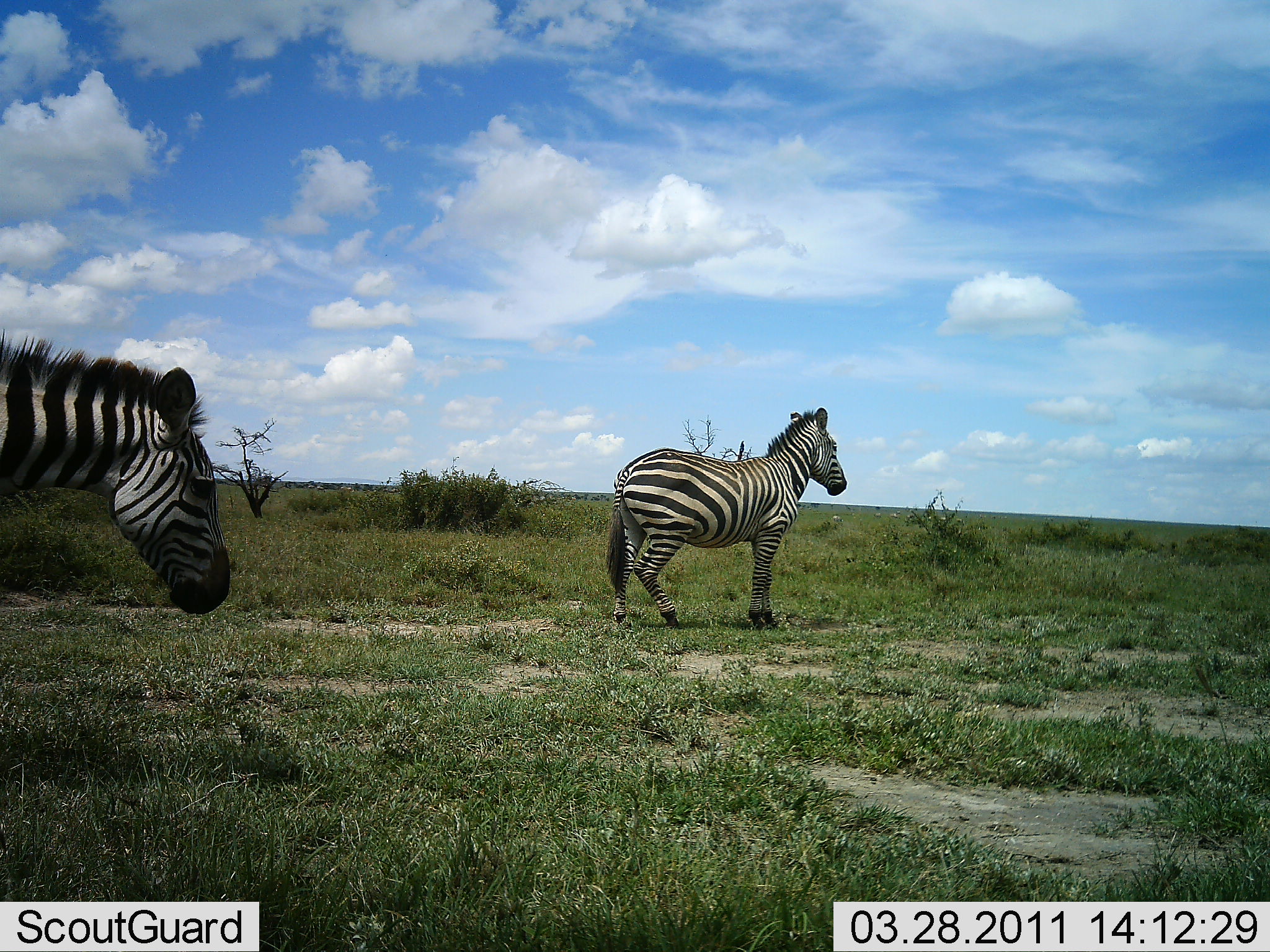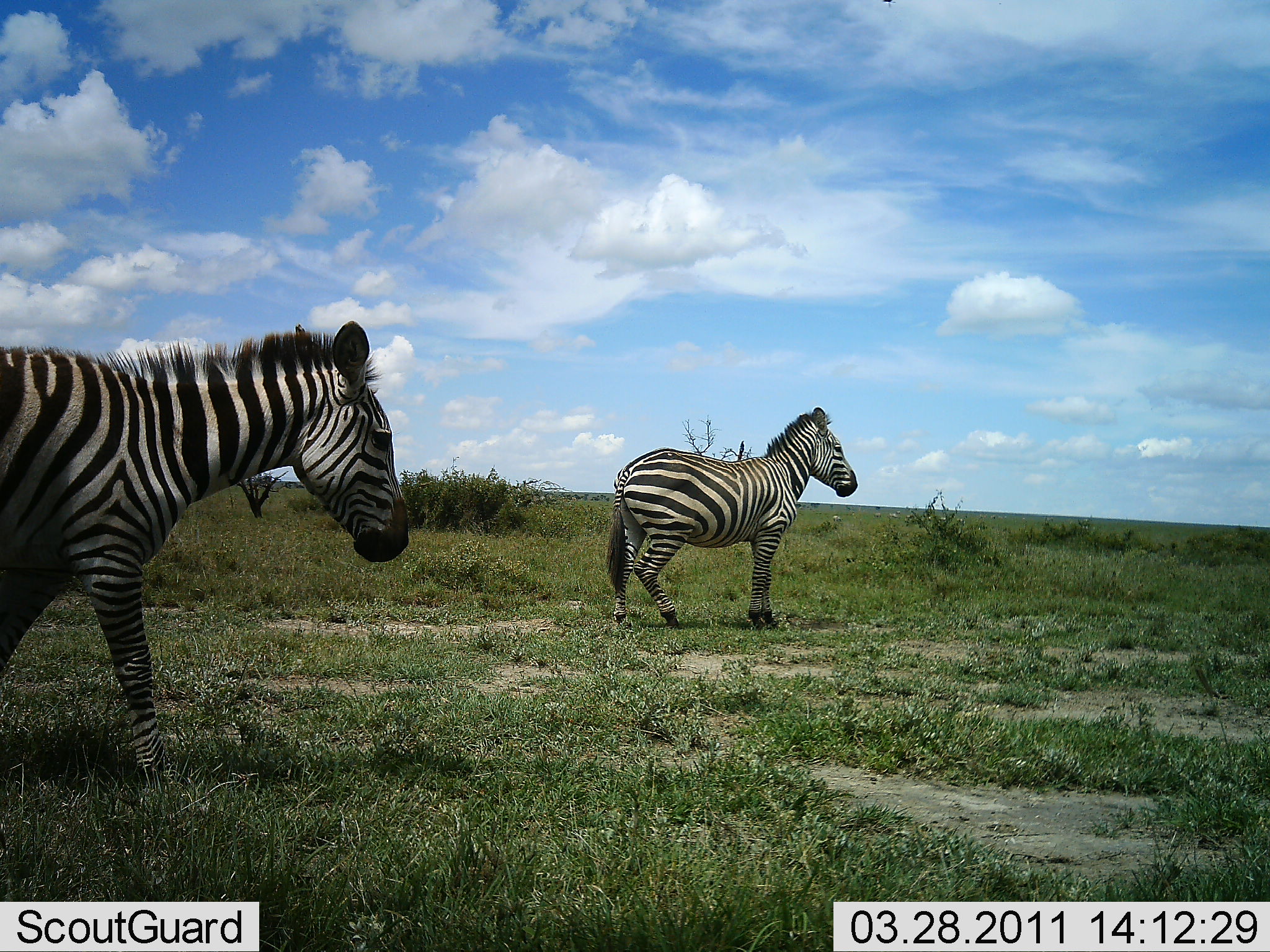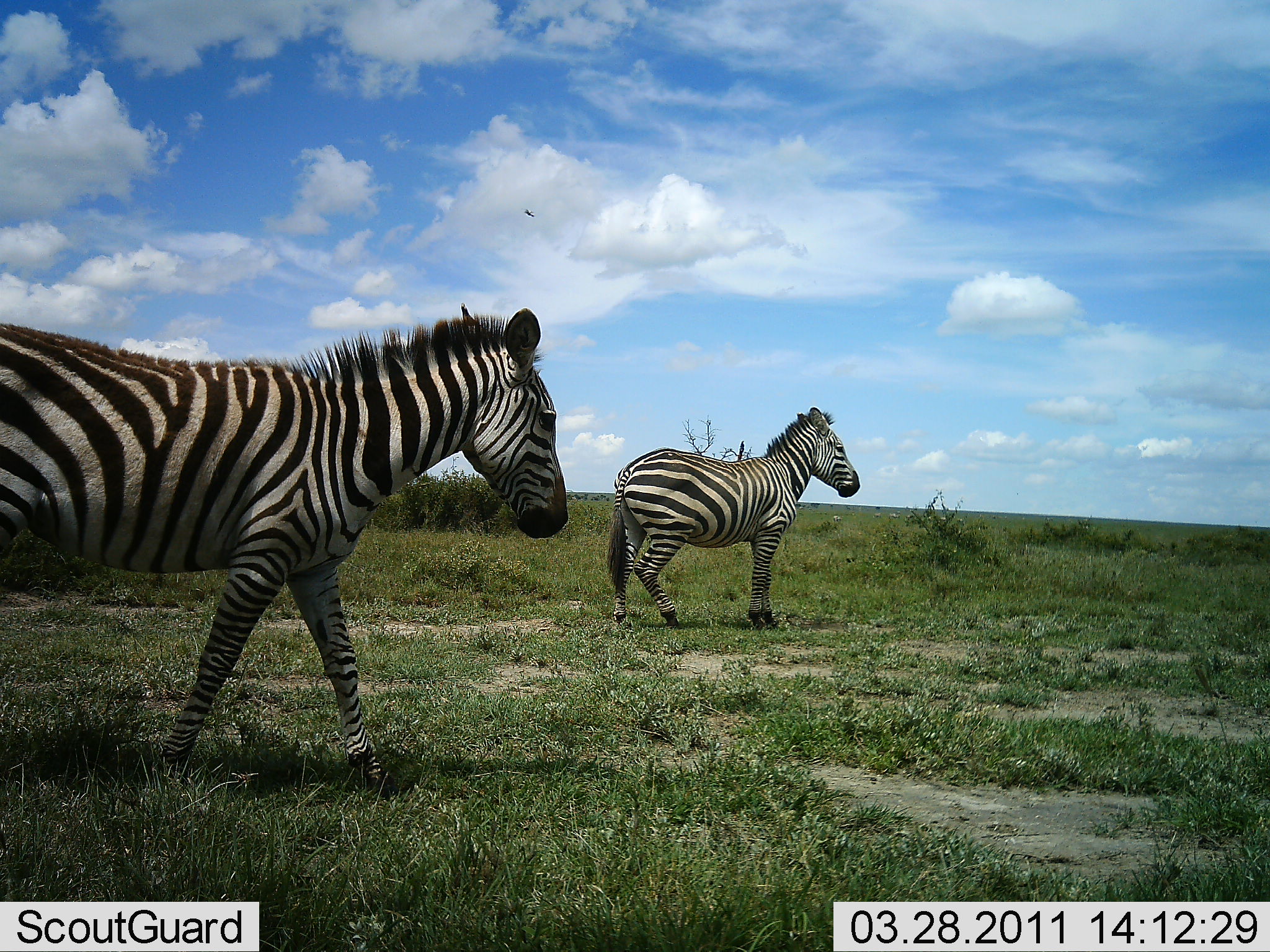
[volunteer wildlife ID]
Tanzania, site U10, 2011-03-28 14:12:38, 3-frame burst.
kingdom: Animalia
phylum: Chordata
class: Mammalia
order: Perissodactyla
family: Equidae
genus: Equus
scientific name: Equus quagga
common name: plains zebra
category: zebra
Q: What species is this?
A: Zebra (plains zebra) (Equus quagga).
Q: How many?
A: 2.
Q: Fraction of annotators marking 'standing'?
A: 83%.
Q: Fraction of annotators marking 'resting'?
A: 0%.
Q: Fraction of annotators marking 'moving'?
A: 92%.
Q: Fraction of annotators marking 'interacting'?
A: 0%.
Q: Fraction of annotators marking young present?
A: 0%.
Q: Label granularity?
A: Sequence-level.